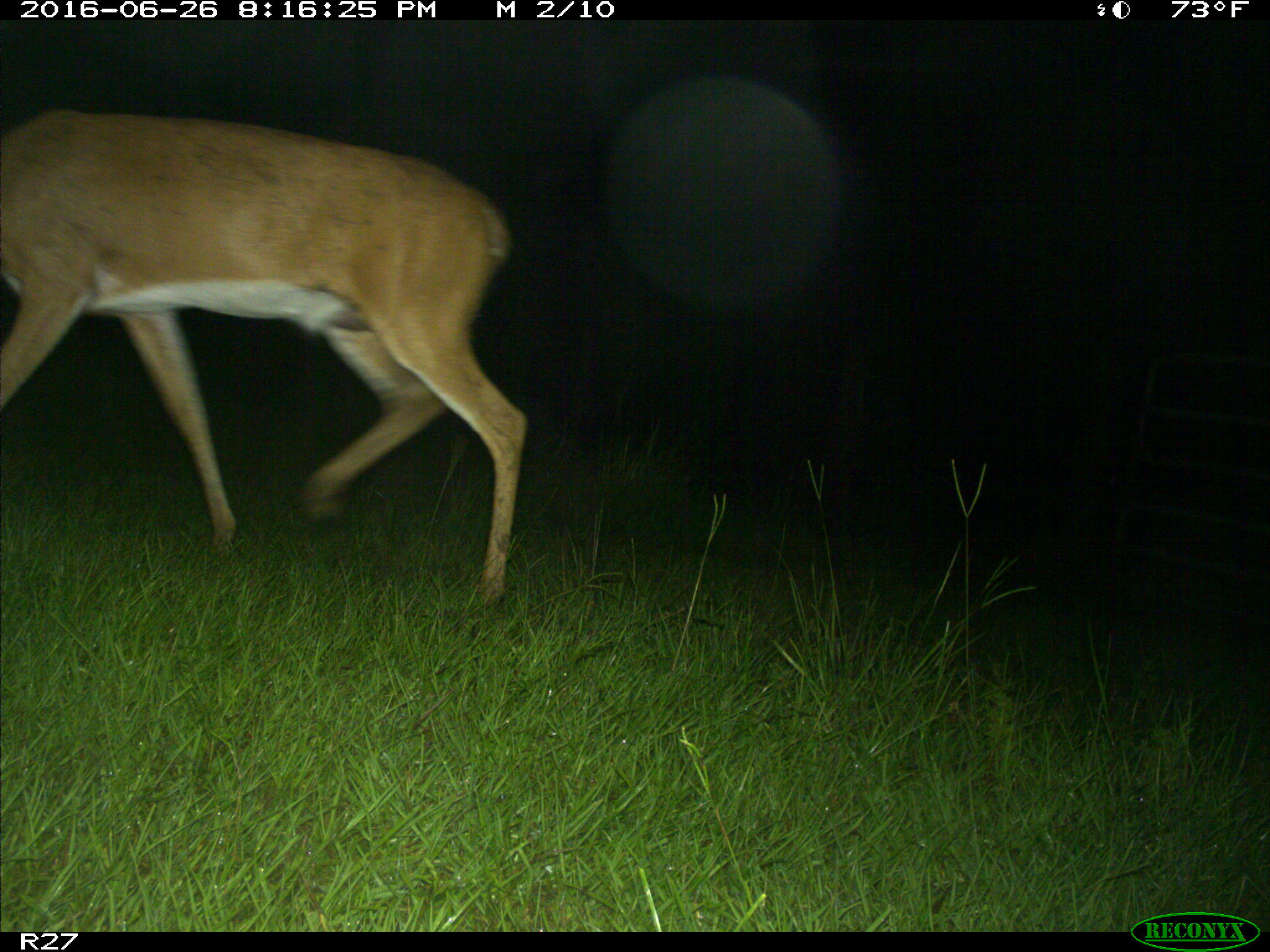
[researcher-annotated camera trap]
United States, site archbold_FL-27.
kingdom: Animalia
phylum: Chordata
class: Mammalia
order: Artiodactyla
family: Cervidae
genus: Odocoileus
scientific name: Odocoileus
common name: deer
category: unidentified deer